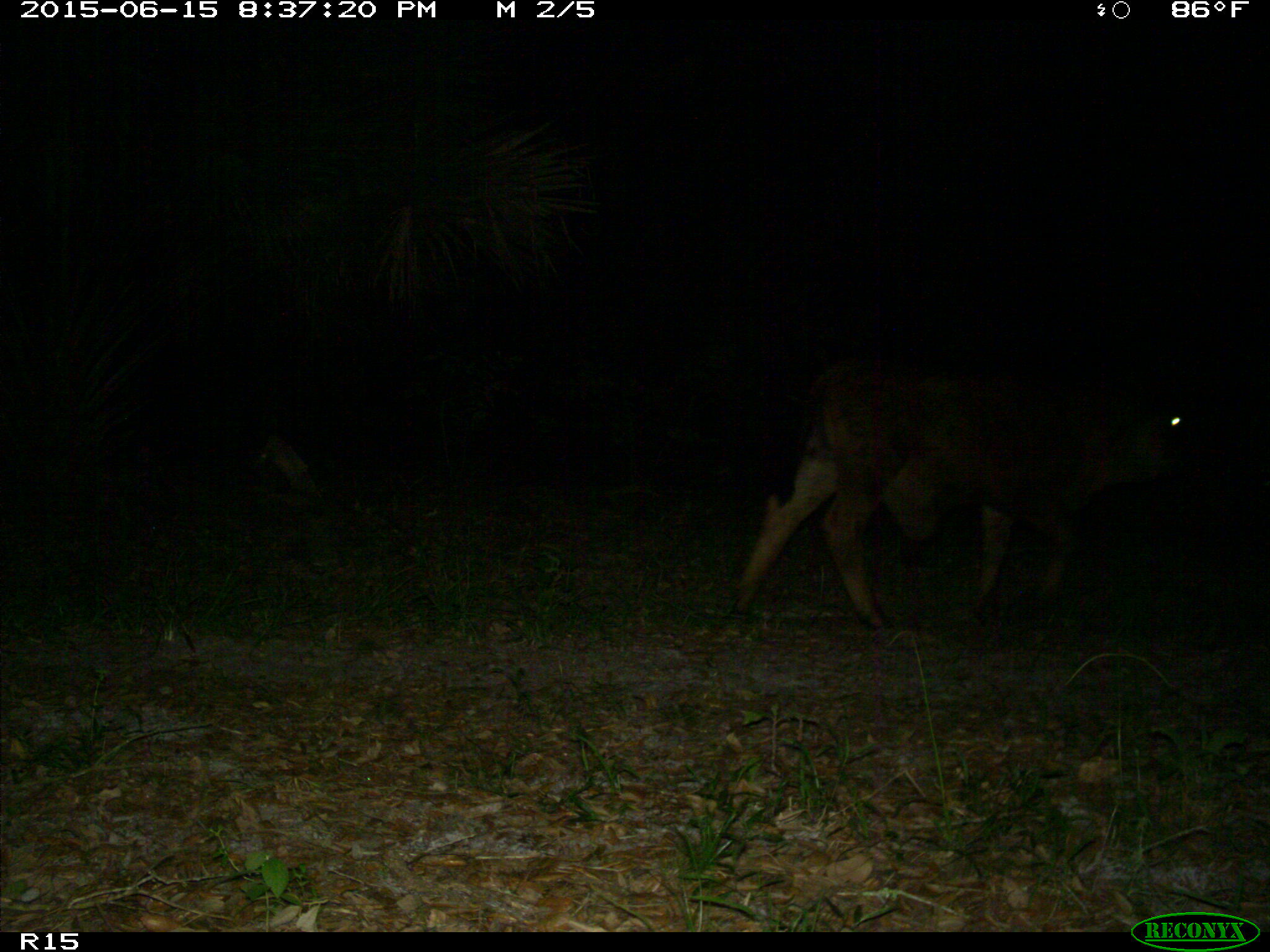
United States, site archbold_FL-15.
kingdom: Animalia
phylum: Chordata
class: Mammalia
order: Artiodactyla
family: Bovidae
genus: Bos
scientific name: Bos taurus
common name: domestic cow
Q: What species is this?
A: Bos taurus (domestic cow).